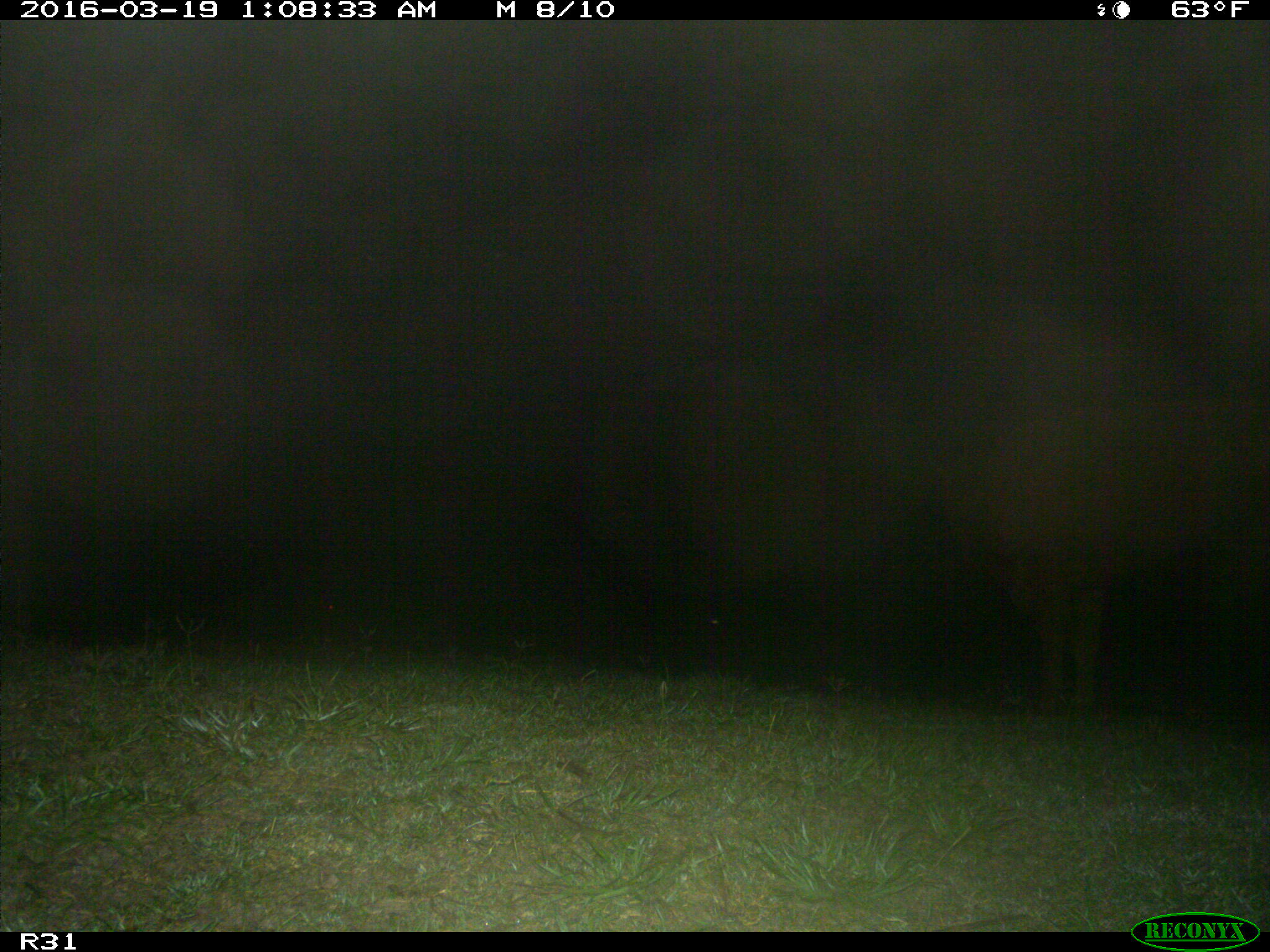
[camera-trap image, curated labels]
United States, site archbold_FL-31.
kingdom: Animalia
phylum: Chordata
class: Mammalia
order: Artiodactyla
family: Bovidae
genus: Bos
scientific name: Bos taurus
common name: domestic cow